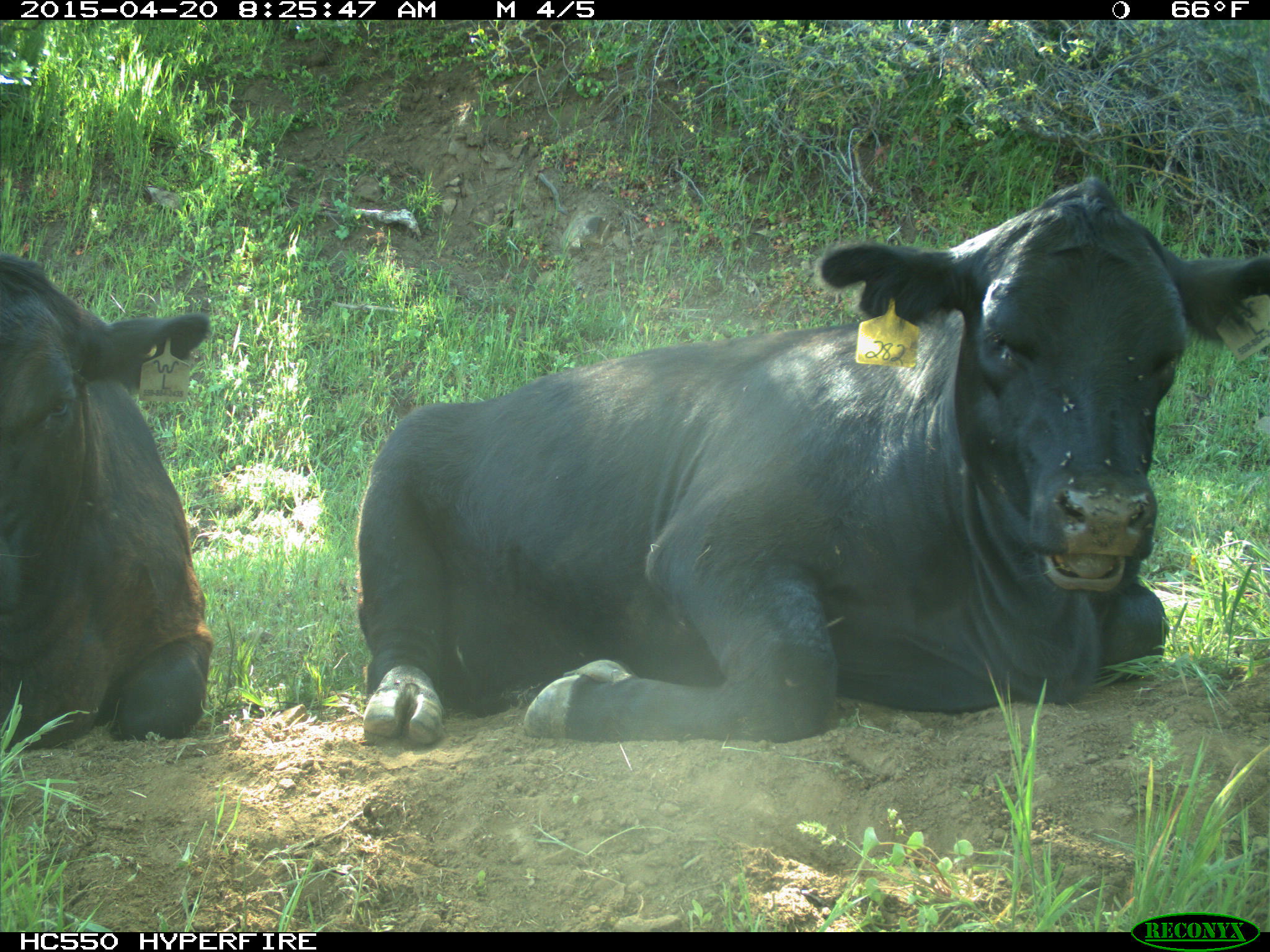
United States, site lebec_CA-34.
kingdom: Animalia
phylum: Chordata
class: Mammalia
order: Artiodactyla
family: Bovidae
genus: Bos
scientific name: Bos taurus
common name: domestic cow